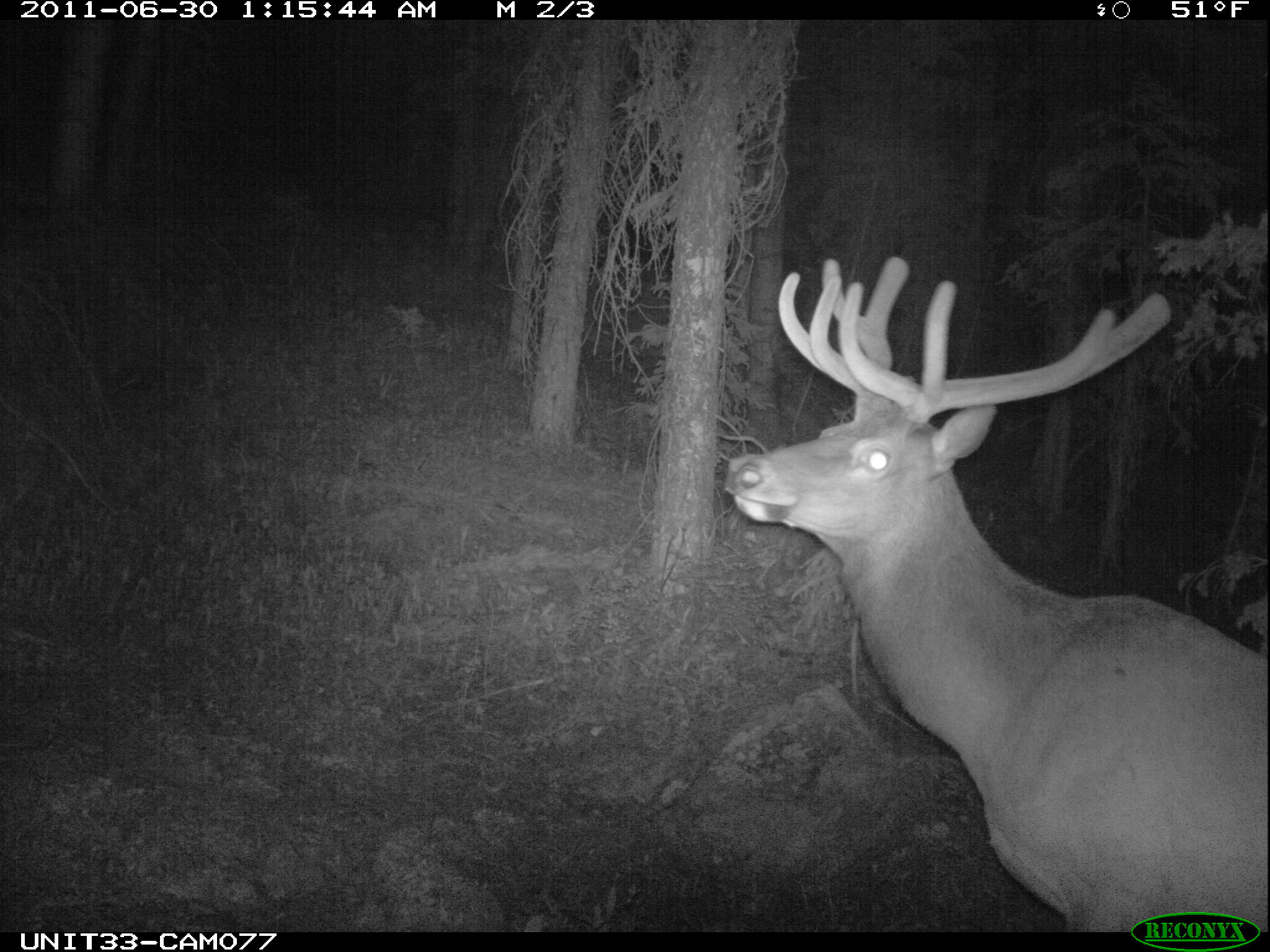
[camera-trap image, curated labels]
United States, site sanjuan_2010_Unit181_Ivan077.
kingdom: Animalia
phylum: Chordata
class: Mammalia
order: Artiodactyla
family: Cervidae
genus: Cervus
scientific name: Cervus elaphus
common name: red deer